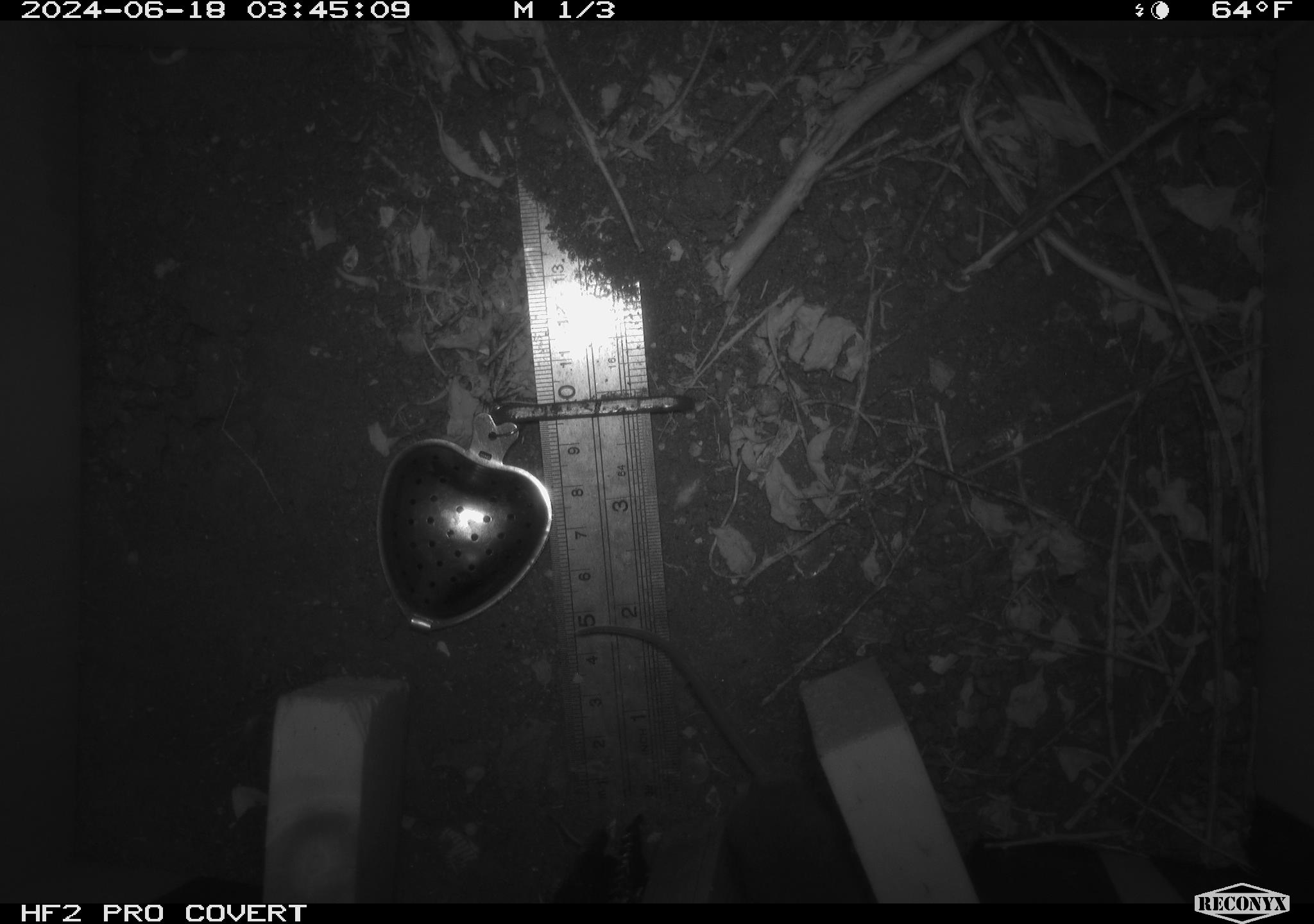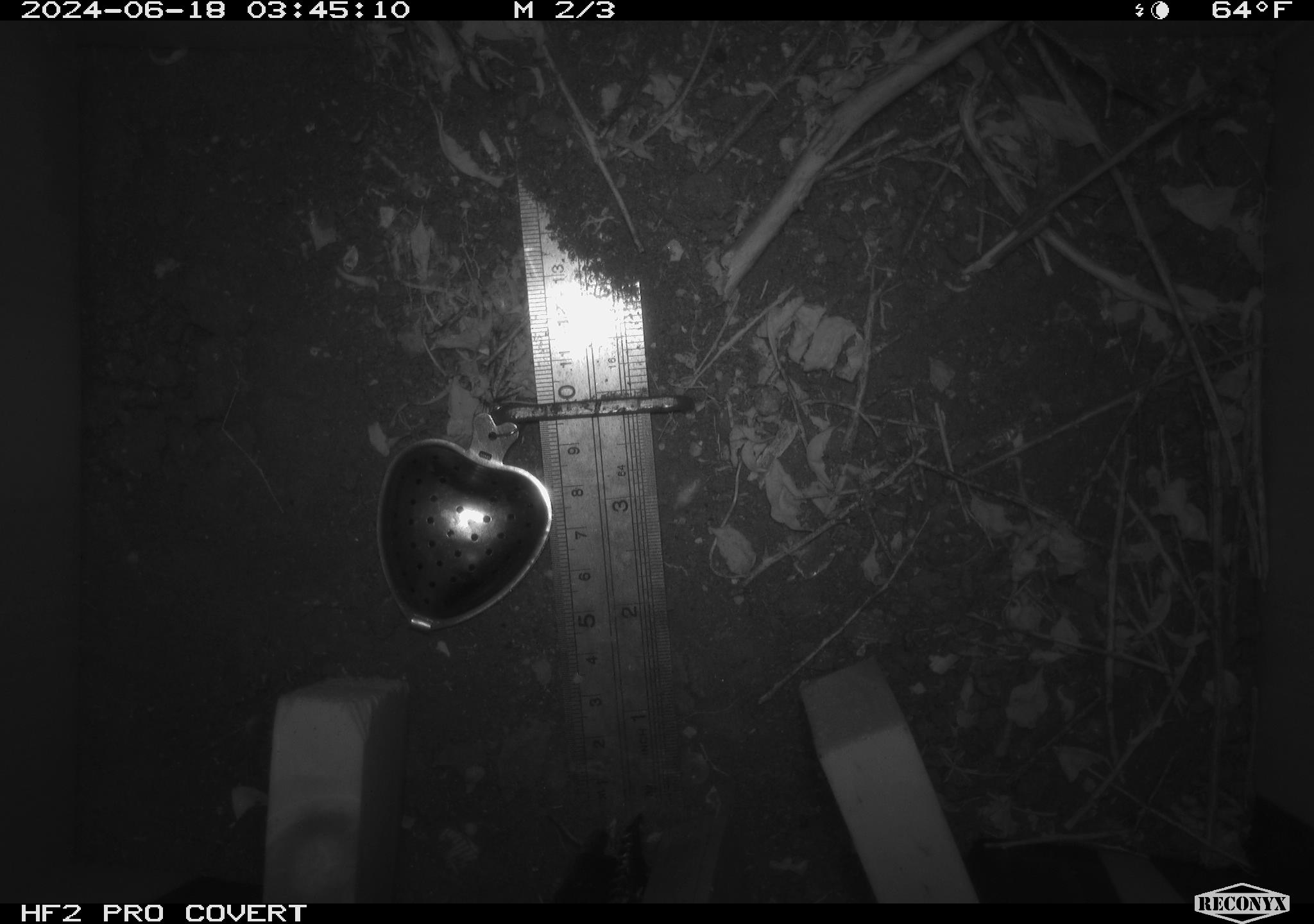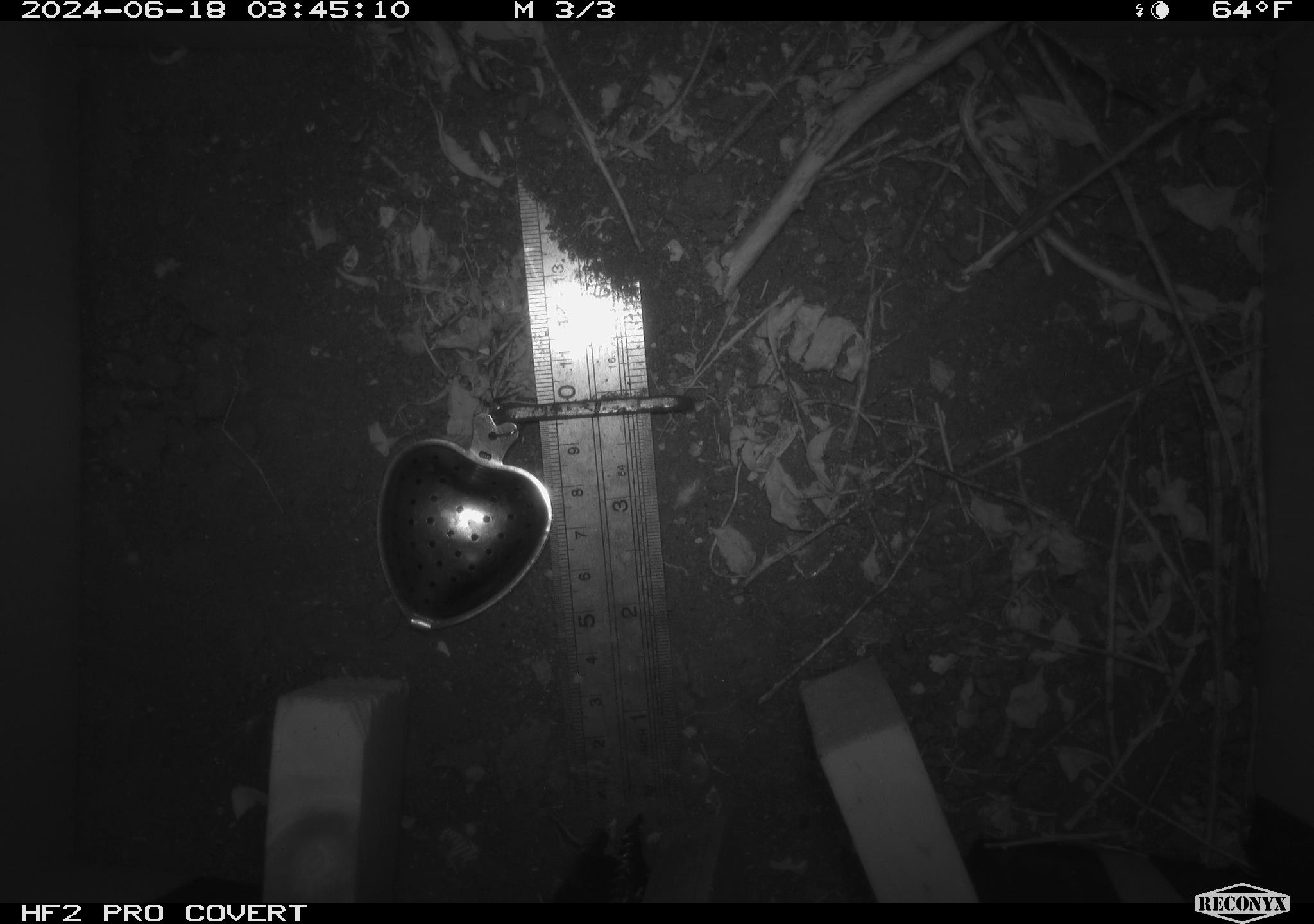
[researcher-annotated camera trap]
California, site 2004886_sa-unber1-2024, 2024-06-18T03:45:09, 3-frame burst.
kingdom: Animalia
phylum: Chordata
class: Mammalia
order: Rodentia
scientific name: Rodentia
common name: mouse species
Mouse species (Rodentia).